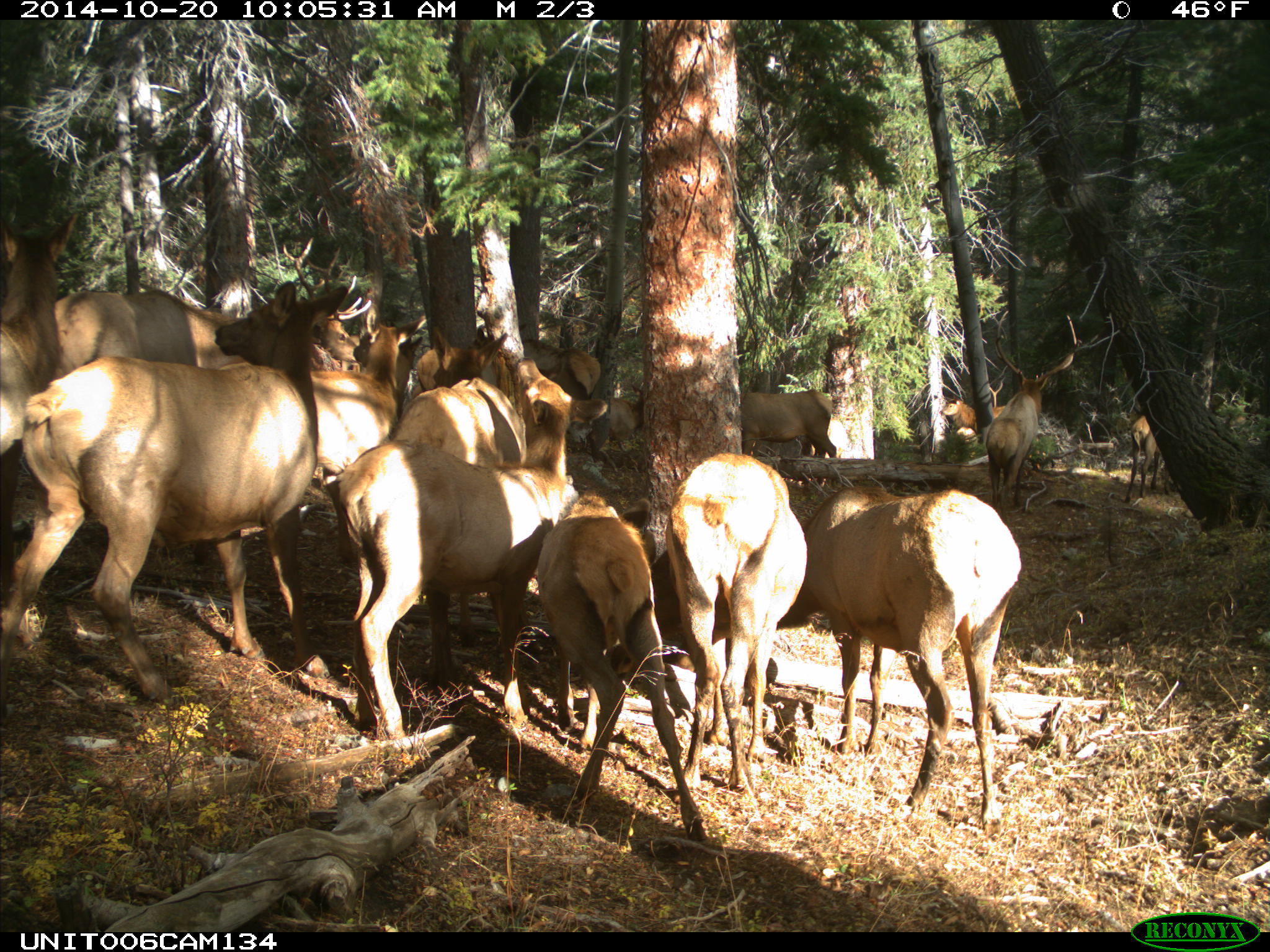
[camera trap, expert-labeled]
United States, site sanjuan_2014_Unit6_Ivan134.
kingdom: Animalia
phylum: Chordata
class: Mammalia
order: Artiodactyla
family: Cervidae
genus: Cervus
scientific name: Cervus elaphus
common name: red deer